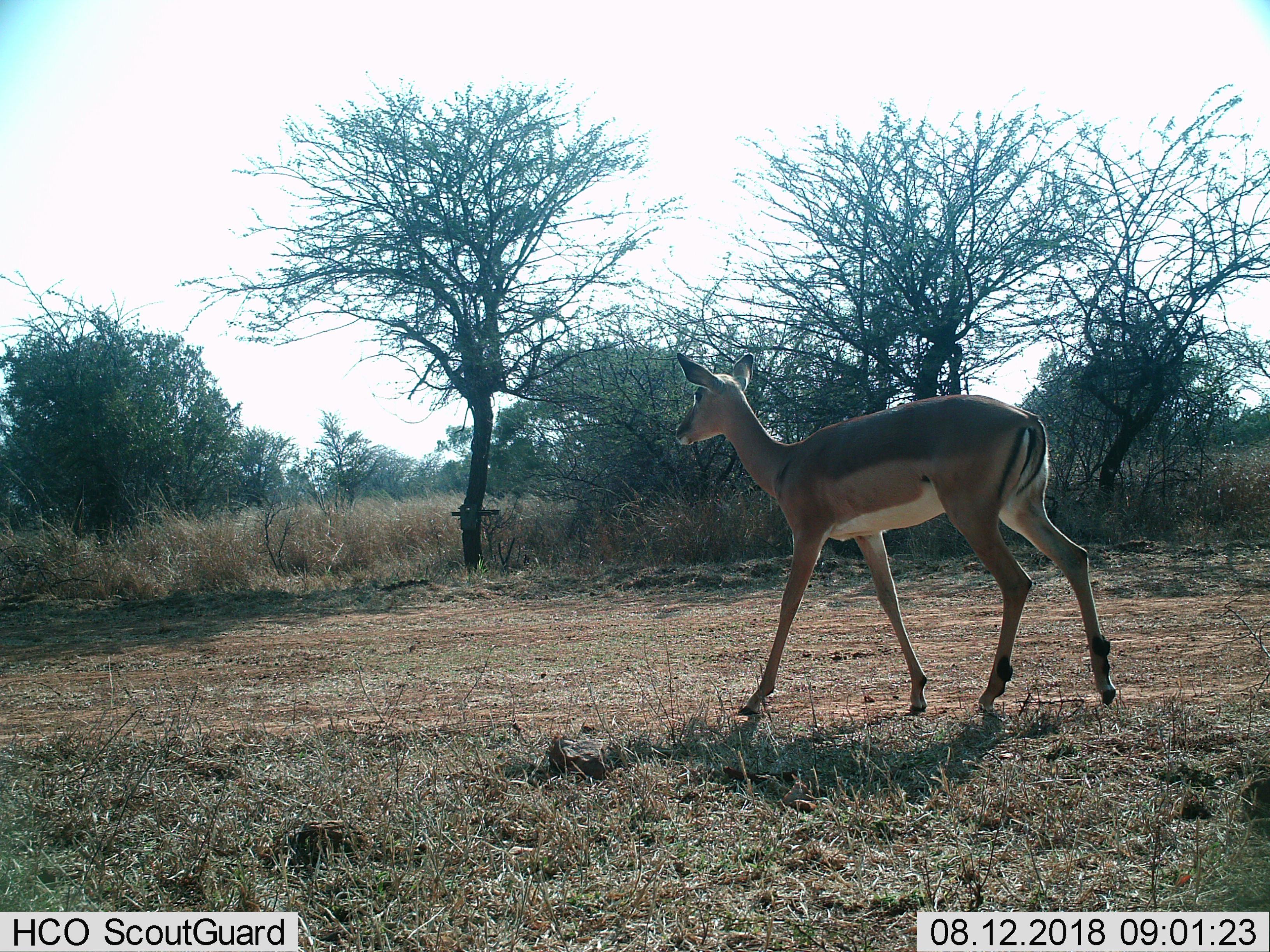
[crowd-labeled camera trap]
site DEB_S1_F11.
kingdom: Animalia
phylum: Chordata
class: Mammalia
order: Artiodactyla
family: Bovidae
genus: Aepyceros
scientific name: Aepyceros melampus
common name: impala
Impala (Aepyceros melampus), count 1. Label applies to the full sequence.